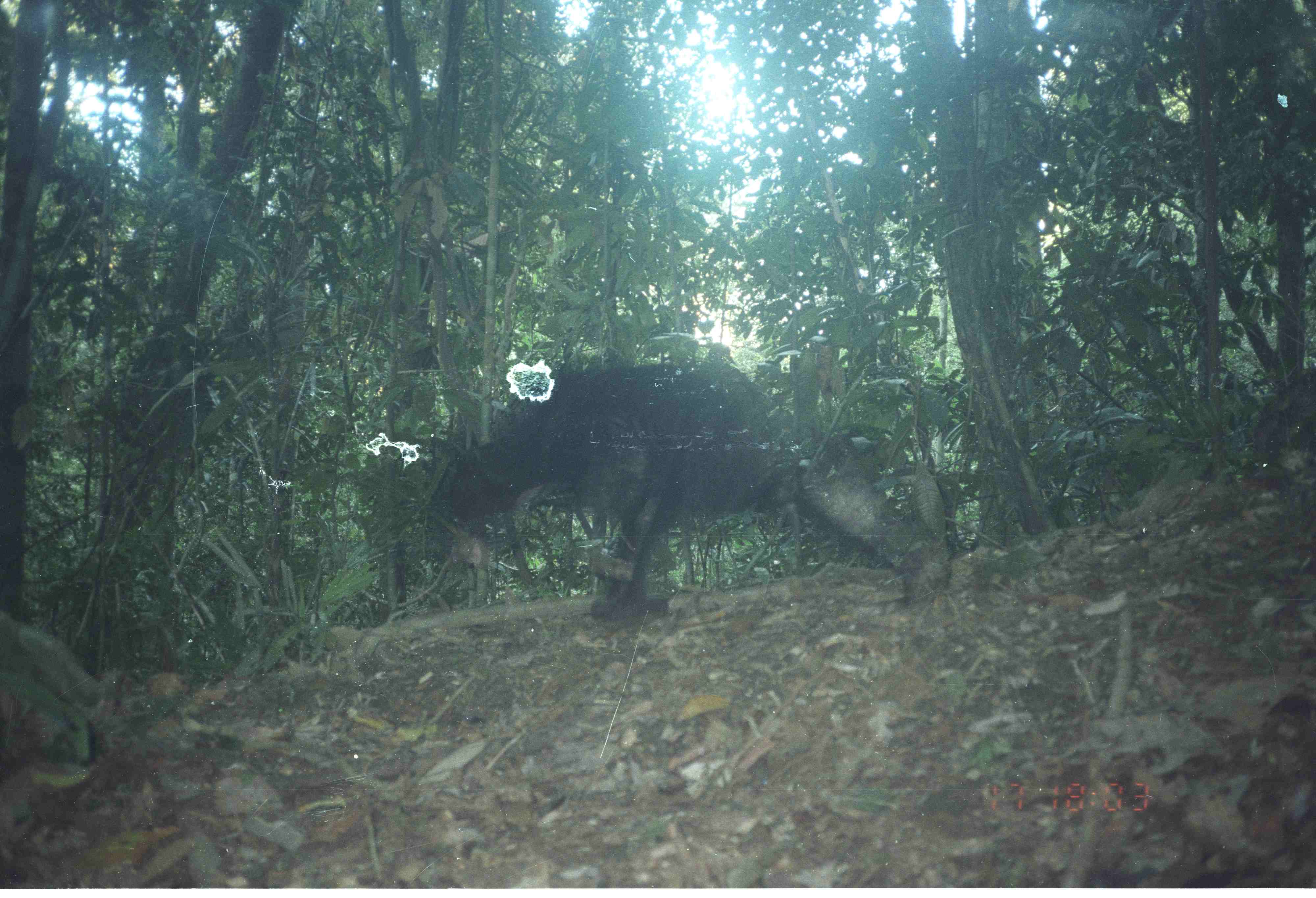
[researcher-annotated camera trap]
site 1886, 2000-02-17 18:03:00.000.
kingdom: Animalia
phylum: Chordata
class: Mammalia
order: Carnivora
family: Ursidae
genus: Helarctos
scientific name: Helarctos malayanus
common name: sun bear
Helarctos malayanus (sun bear), count 1.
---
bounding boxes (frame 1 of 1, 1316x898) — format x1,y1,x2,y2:
helarctos malayanus: 429,358,953,638